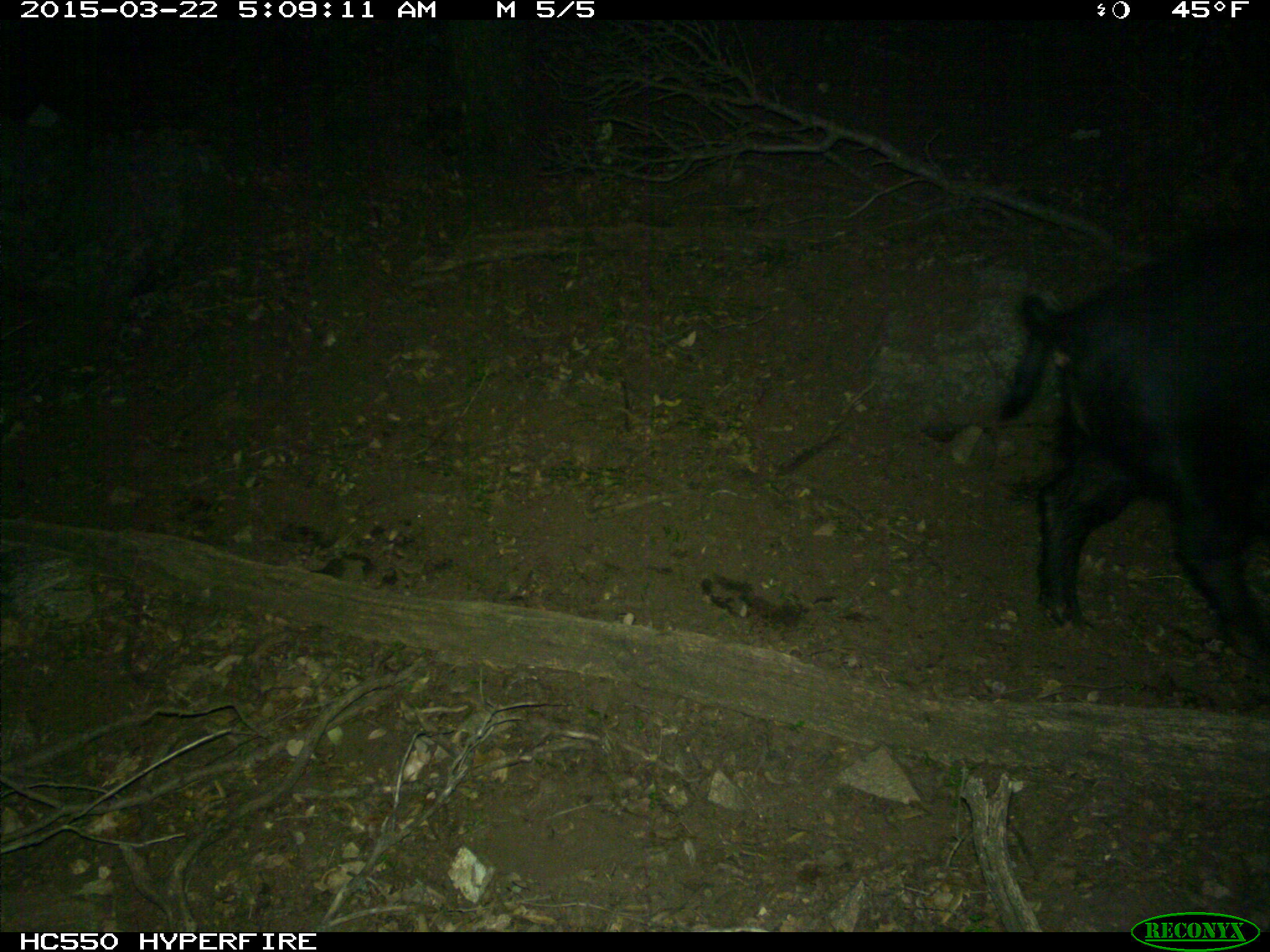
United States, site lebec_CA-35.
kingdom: Animalia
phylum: Chordata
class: Mammalia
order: Artiodactyla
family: Suidae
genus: Sus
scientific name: Sus scrofa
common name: wild boar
Sus scrofa (wild boar).